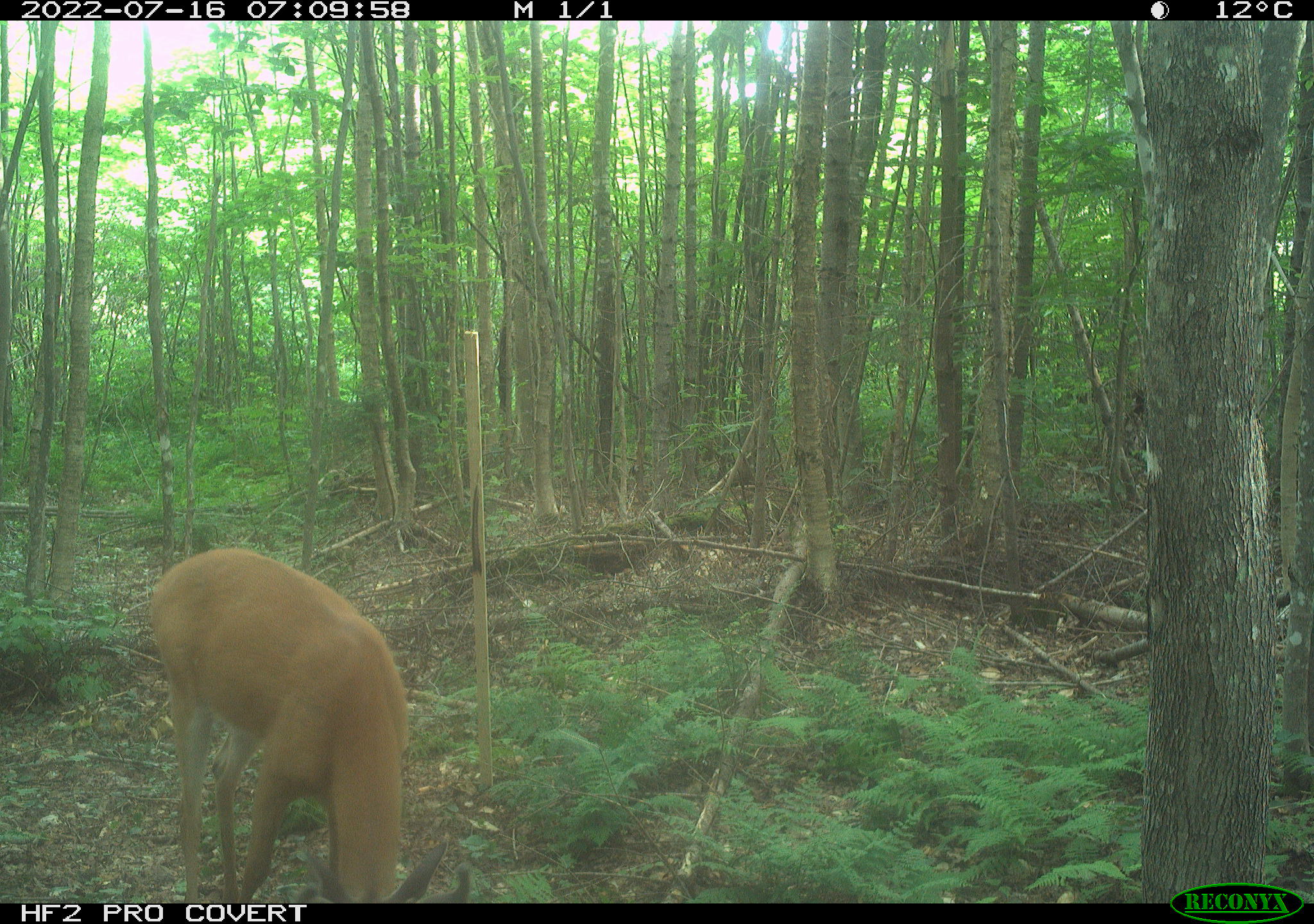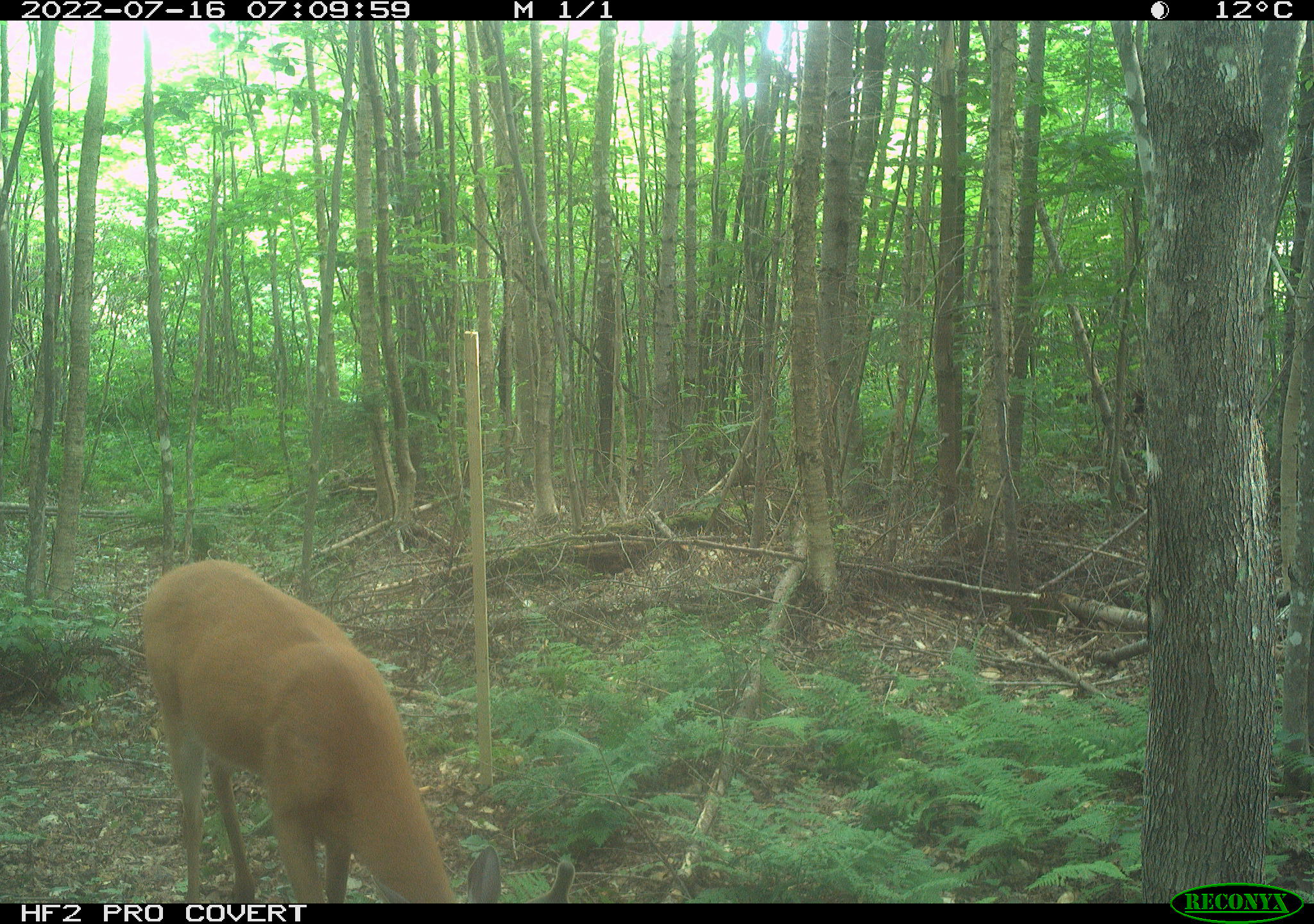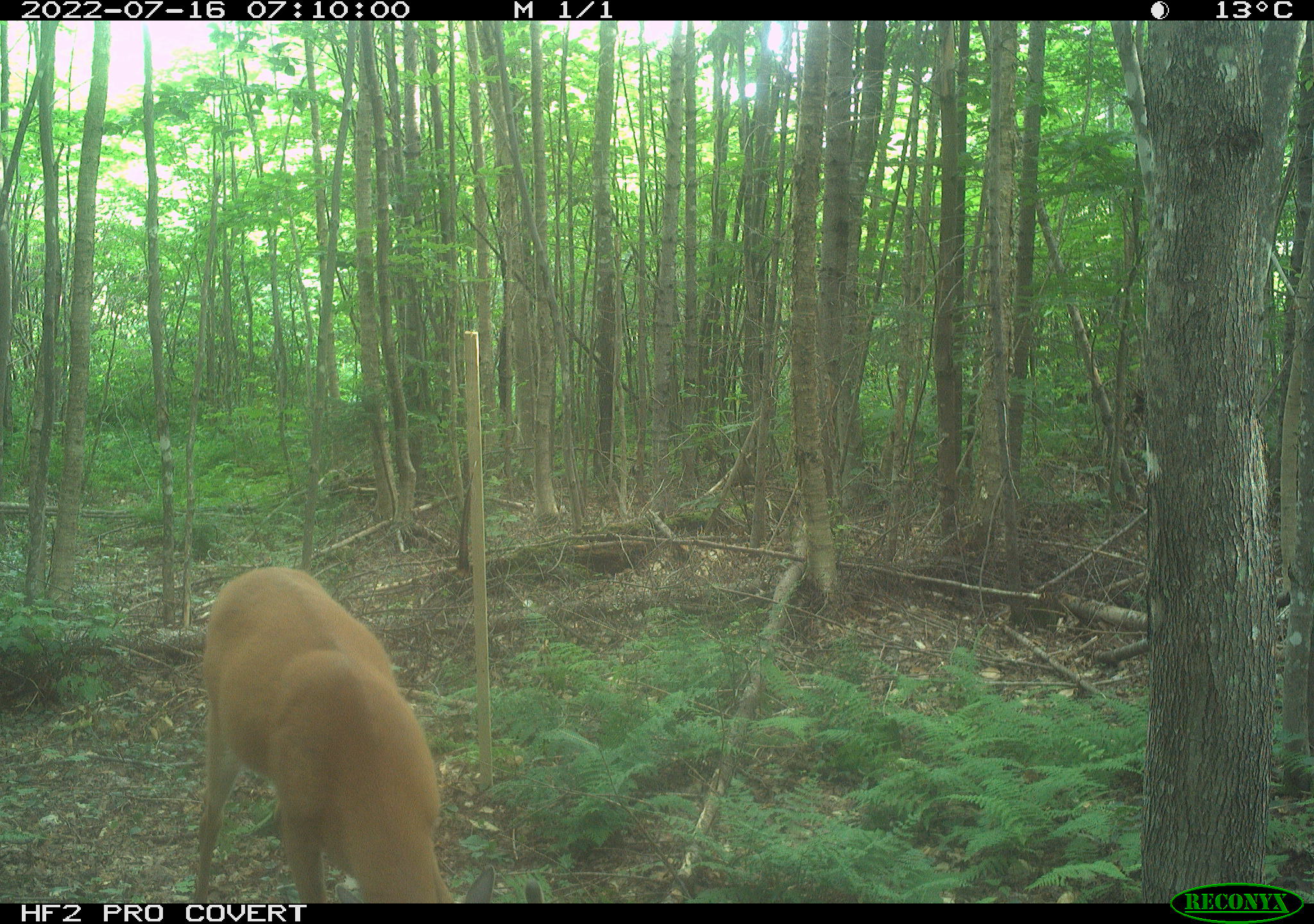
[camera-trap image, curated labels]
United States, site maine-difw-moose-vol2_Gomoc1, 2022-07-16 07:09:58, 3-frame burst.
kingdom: Animalia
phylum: Chordata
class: Mammalia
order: Artiodactyla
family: Cervidae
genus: Odocoileus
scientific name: Odocoileus virginianus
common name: white-tailed deer